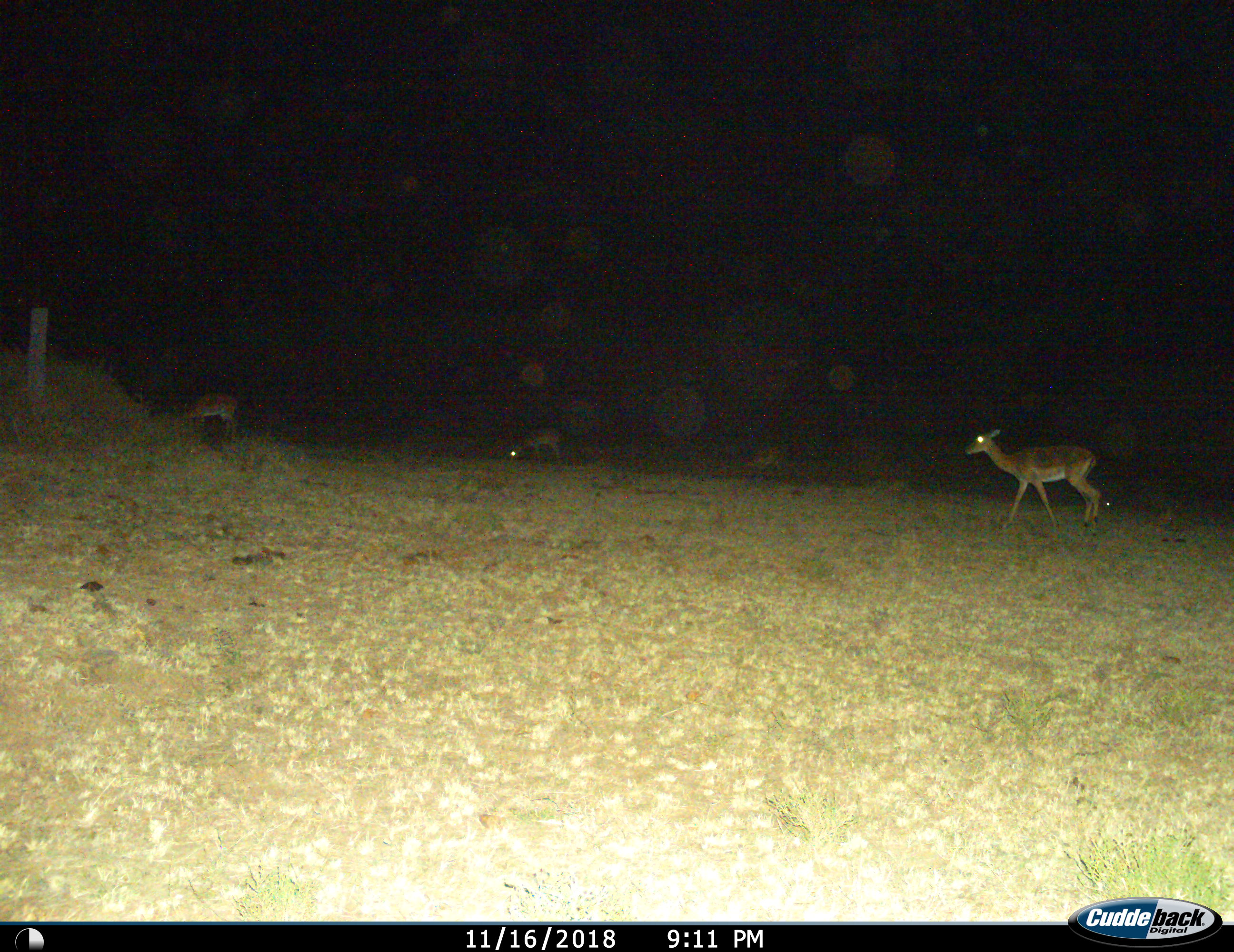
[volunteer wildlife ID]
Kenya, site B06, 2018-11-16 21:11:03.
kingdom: Animalia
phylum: Chordata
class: Mammalia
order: Artiodactyla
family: Bovidae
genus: Aepyceros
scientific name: Aepyceros melampus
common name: impala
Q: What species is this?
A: Impala (Aepyceros melampus).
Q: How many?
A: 4.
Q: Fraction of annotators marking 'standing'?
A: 44%.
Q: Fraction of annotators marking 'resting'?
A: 0%.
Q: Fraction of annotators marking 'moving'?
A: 78%.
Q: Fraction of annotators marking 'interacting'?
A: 0%.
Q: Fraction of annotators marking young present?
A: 0%.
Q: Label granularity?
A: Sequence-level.